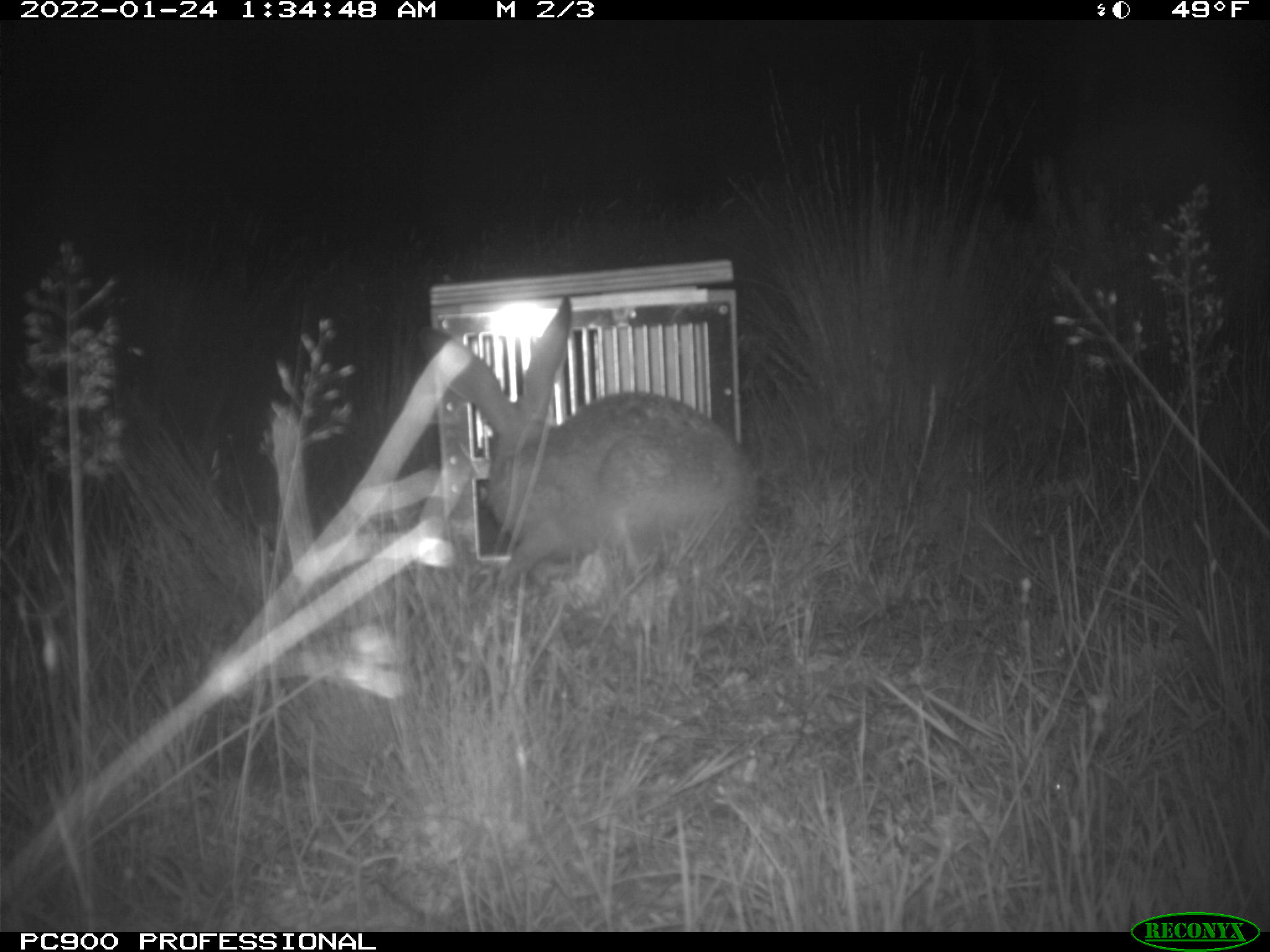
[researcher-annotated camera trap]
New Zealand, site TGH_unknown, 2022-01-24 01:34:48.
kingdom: Animalia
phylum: Chordata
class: Mammalia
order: Lagomorpha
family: Leporidae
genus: Lepus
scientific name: Lepus europaeus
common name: brown hare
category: hare